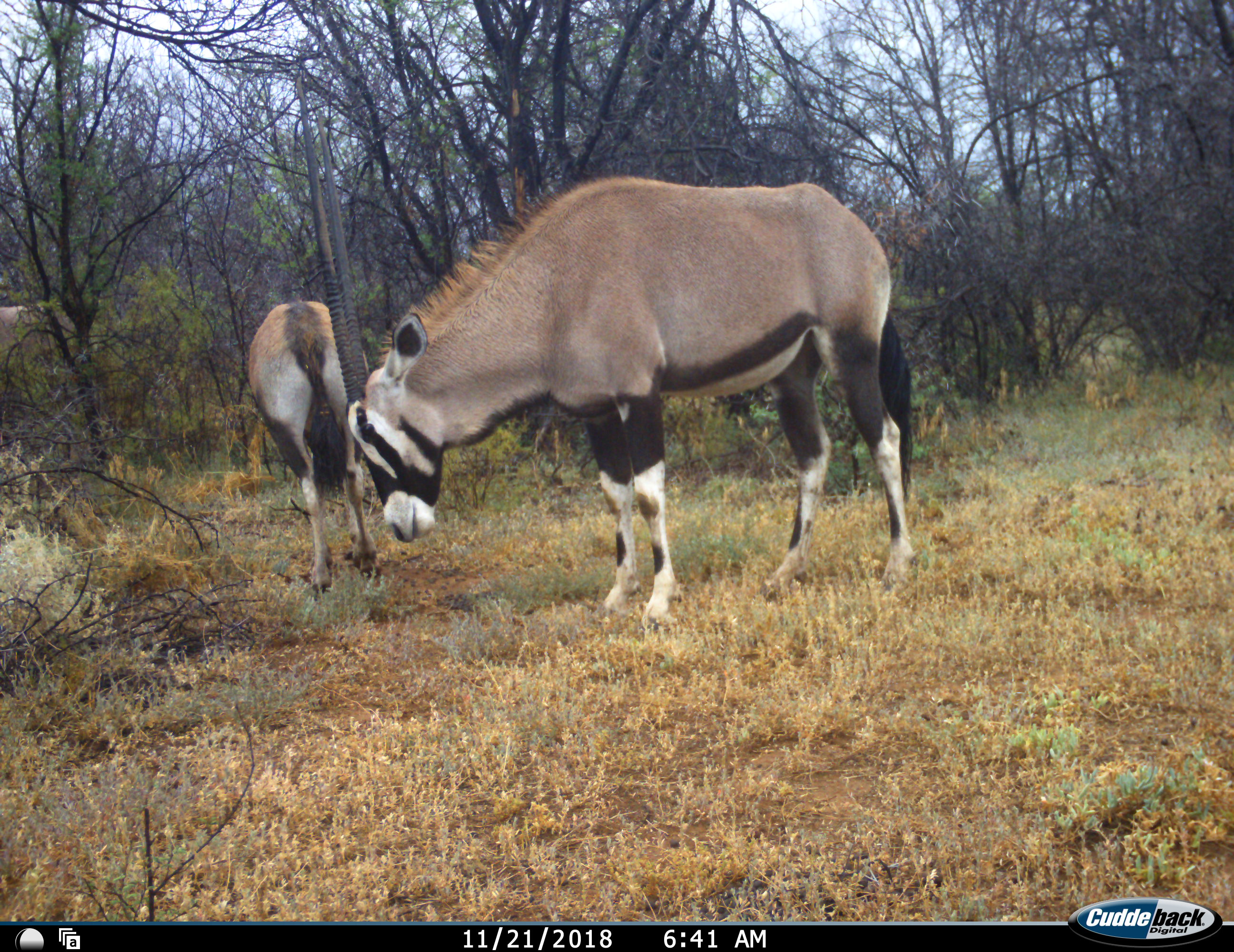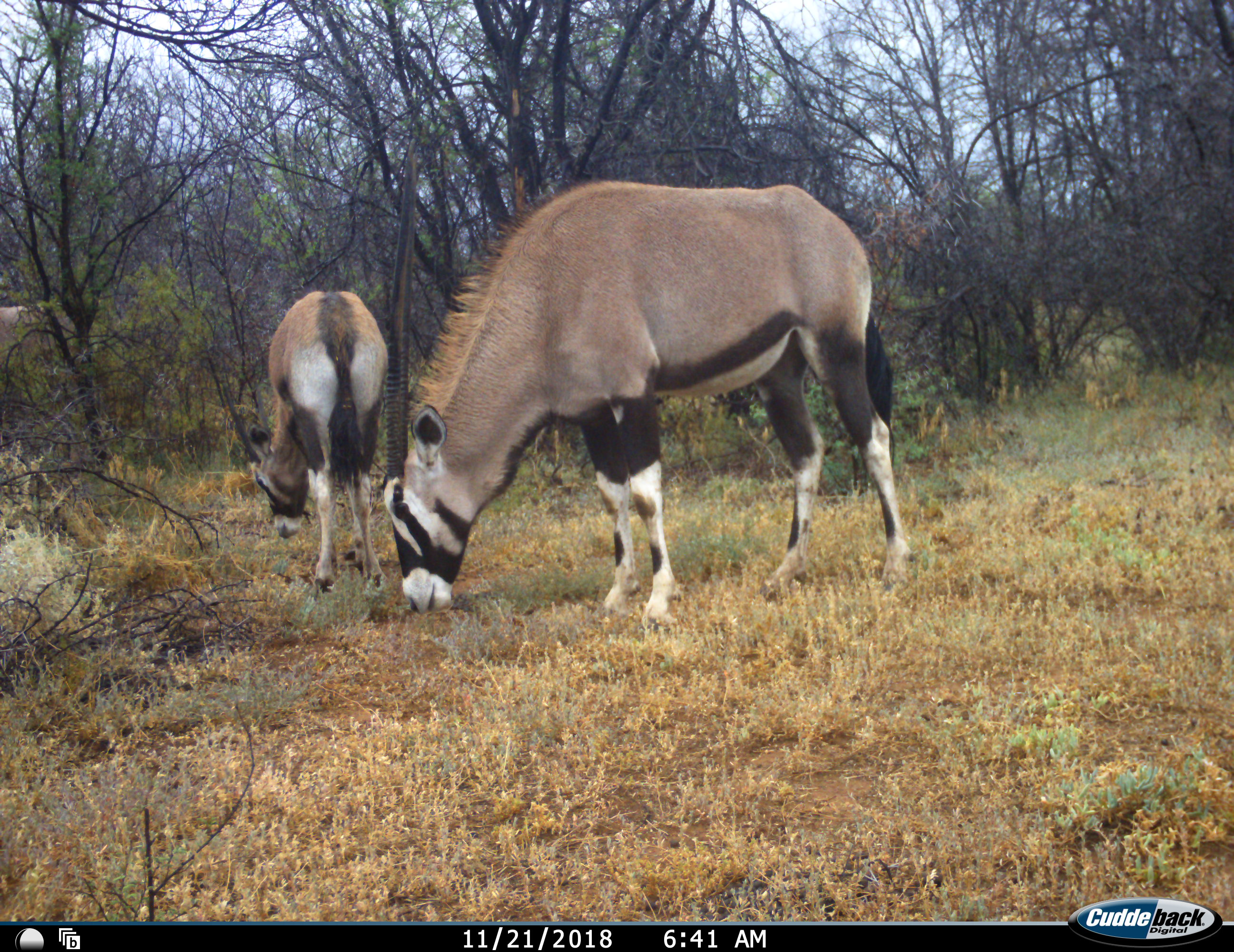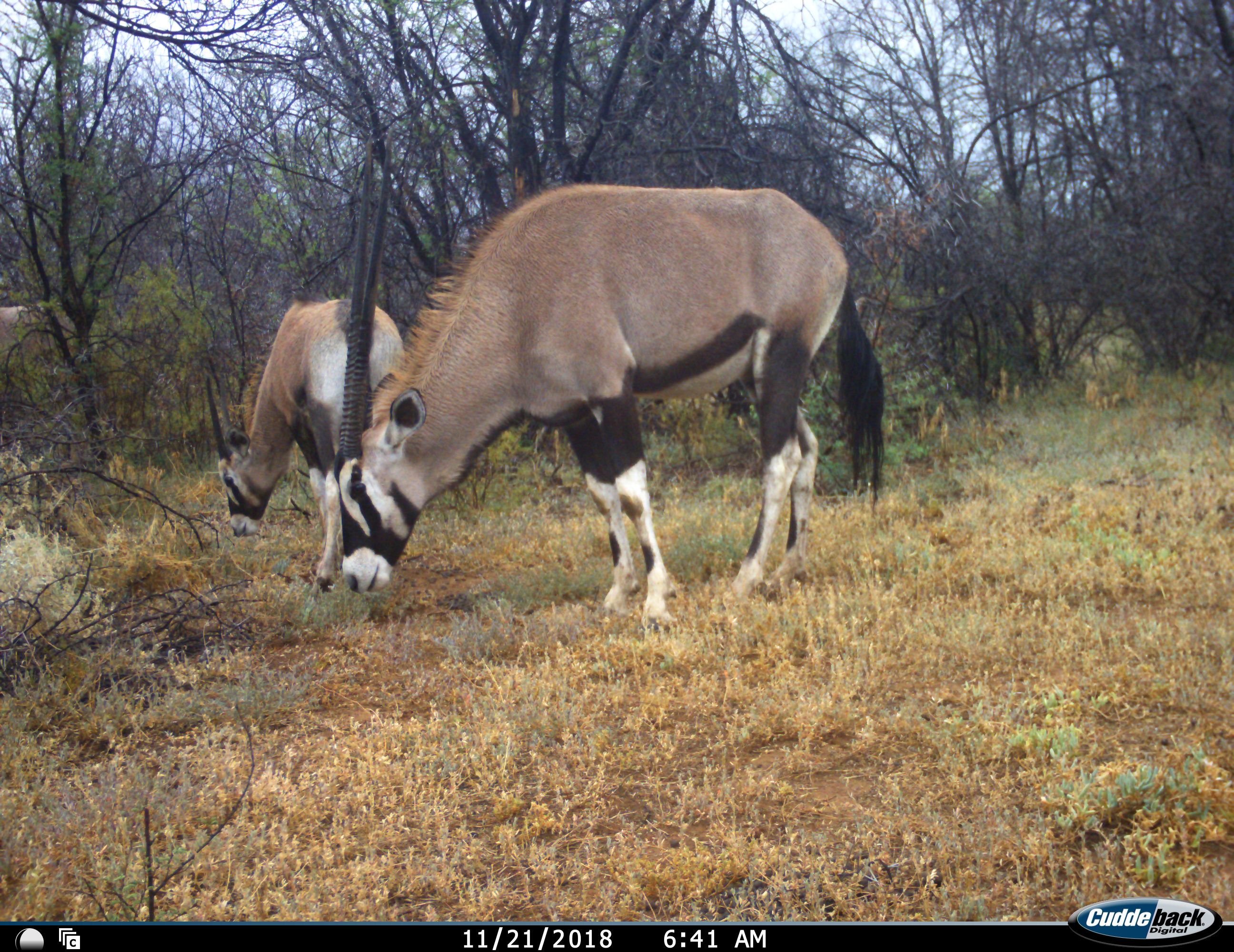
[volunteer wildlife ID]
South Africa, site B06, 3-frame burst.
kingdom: Animalia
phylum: Chordata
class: Mammalia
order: Artiodactyla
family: Bovidae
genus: Oryx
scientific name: Oryx gazella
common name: gemsbok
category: gemsbokoryx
Gemsbokoryx (gemsbok) (Oryx gazella), count 2. Behavior (volunteer vote fractions): standing 30%, resting 0%, moving 10%, interacting 0%. Young present (vote fraction): 0%. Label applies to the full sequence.